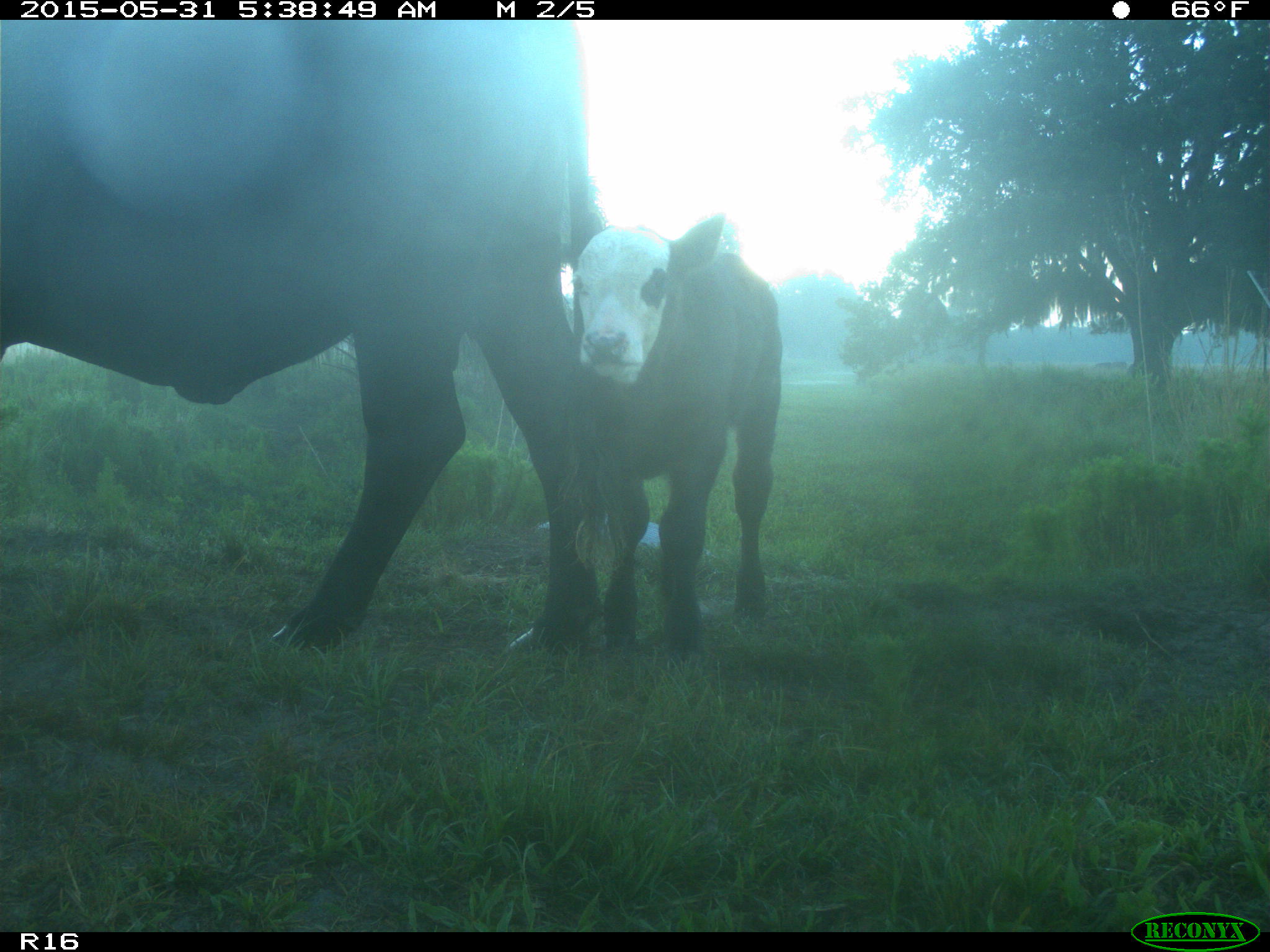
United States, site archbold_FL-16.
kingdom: Animalia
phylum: Chordata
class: Mammalia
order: Artiodactyla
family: Bovidae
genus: Bos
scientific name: Bos taurus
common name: domestic cow